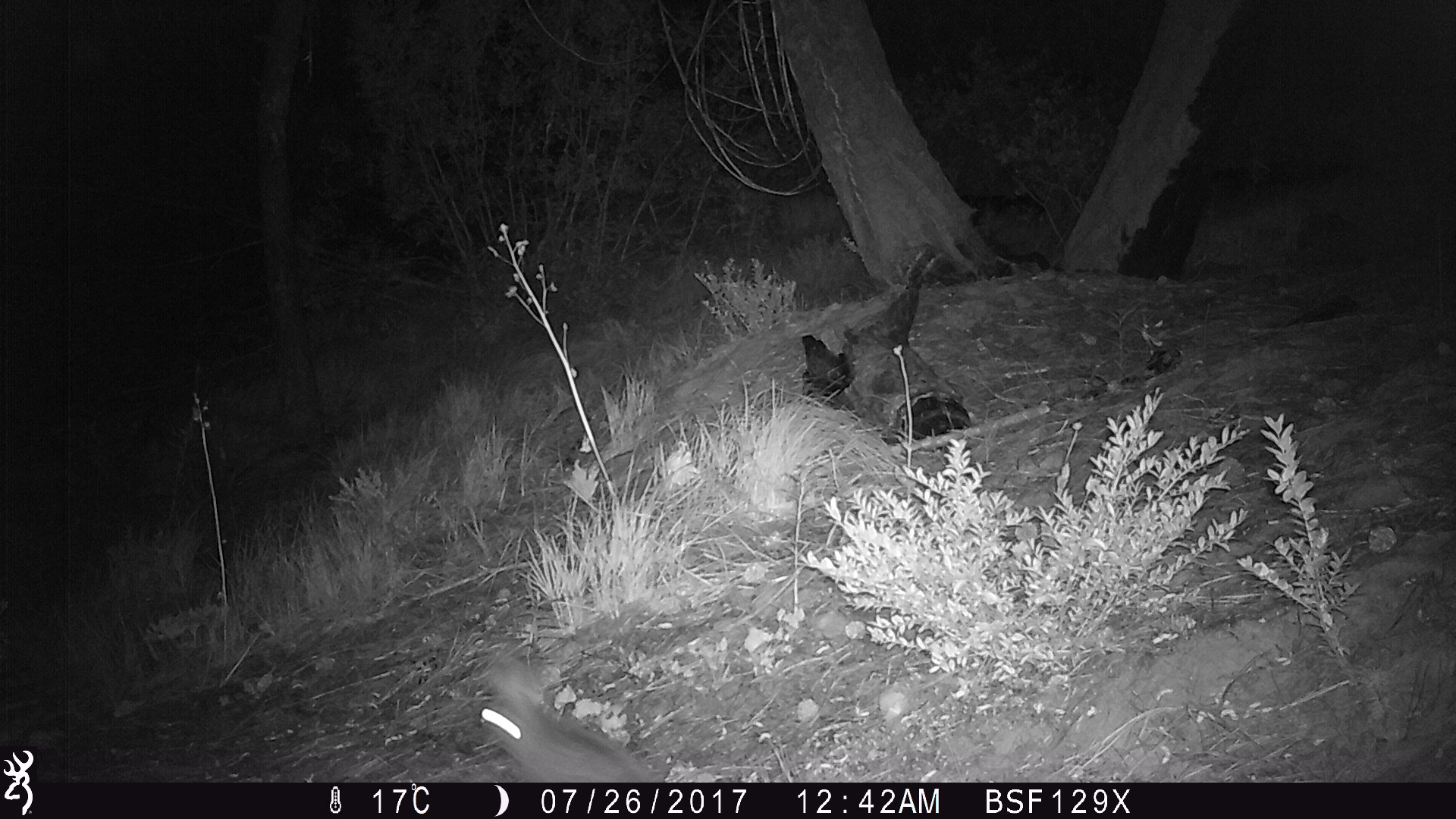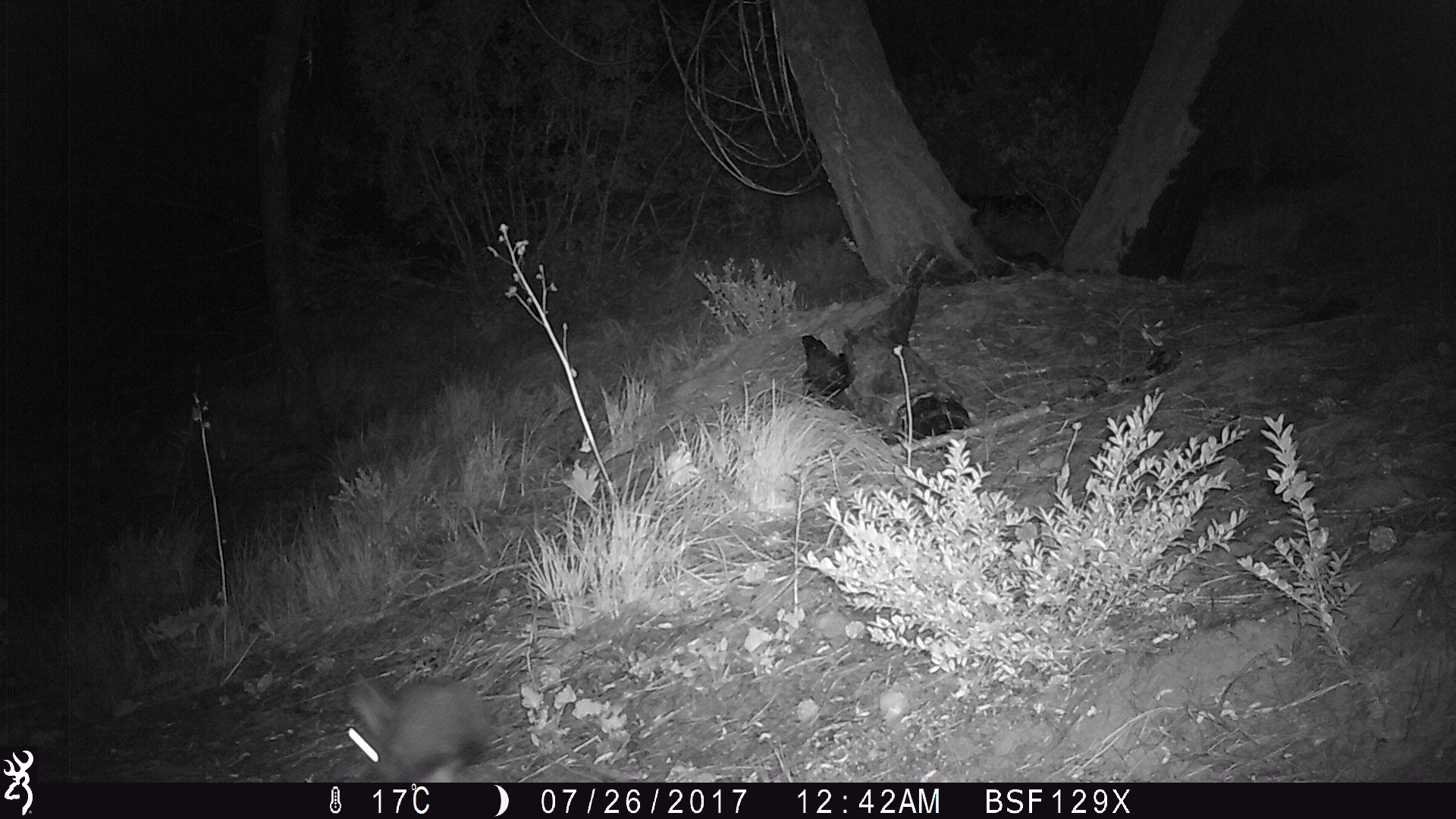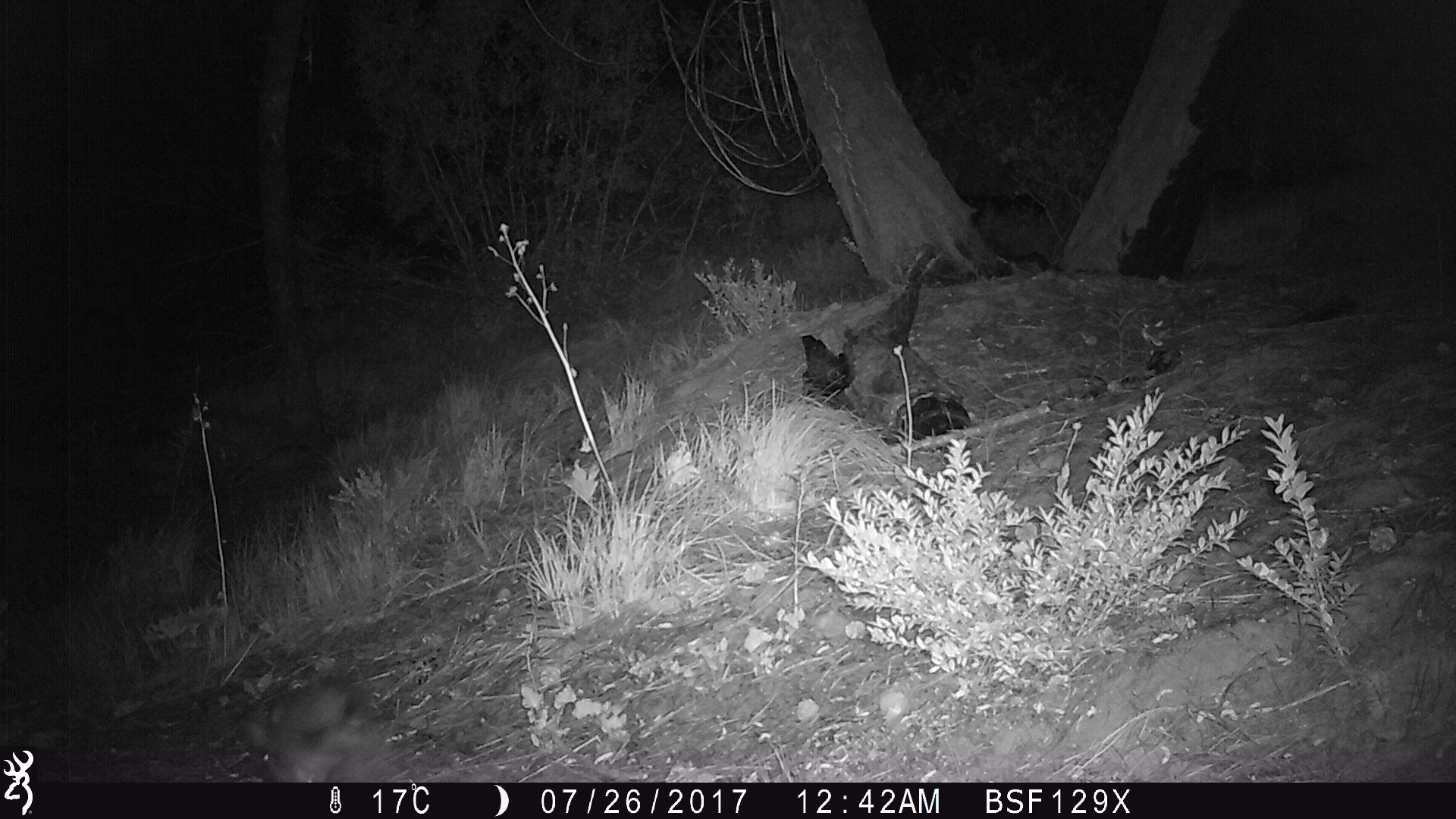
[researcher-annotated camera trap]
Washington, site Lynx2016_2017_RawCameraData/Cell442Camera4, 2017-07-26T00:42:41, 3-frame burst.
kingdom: Animalia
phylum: Chordata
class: Mammalia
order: Lagomorpha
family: Leporidae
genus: Lepus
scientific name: Lepus americanus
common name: snowshoe hare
Lepus americanus (snowshoe hare). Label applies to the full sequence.